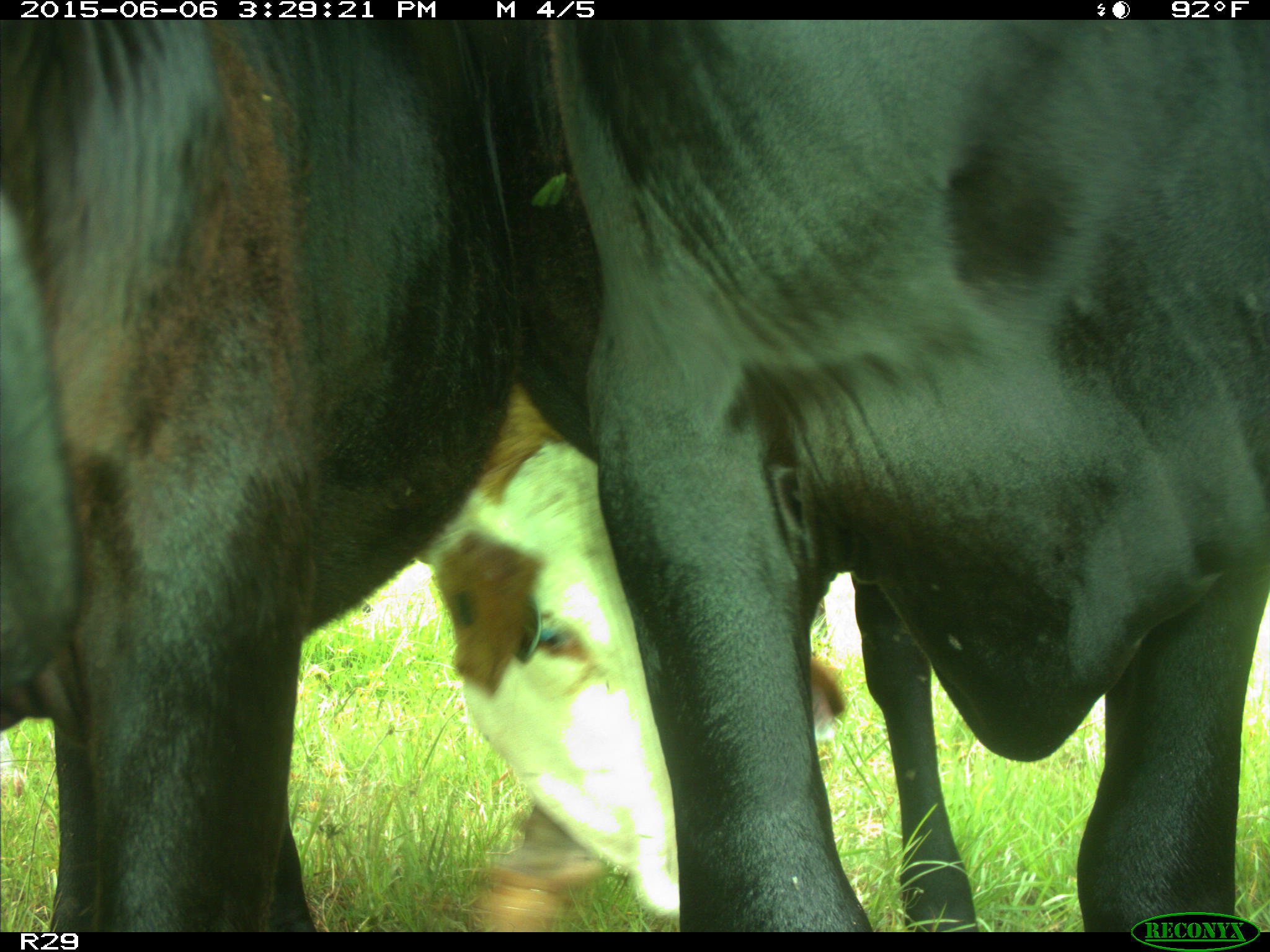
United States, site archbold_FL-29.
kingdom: Animalia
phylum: Chordata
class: Mammalia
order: Artiodactyla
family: Bovidae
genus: Bos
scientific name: Bos taurus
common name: domestic cow